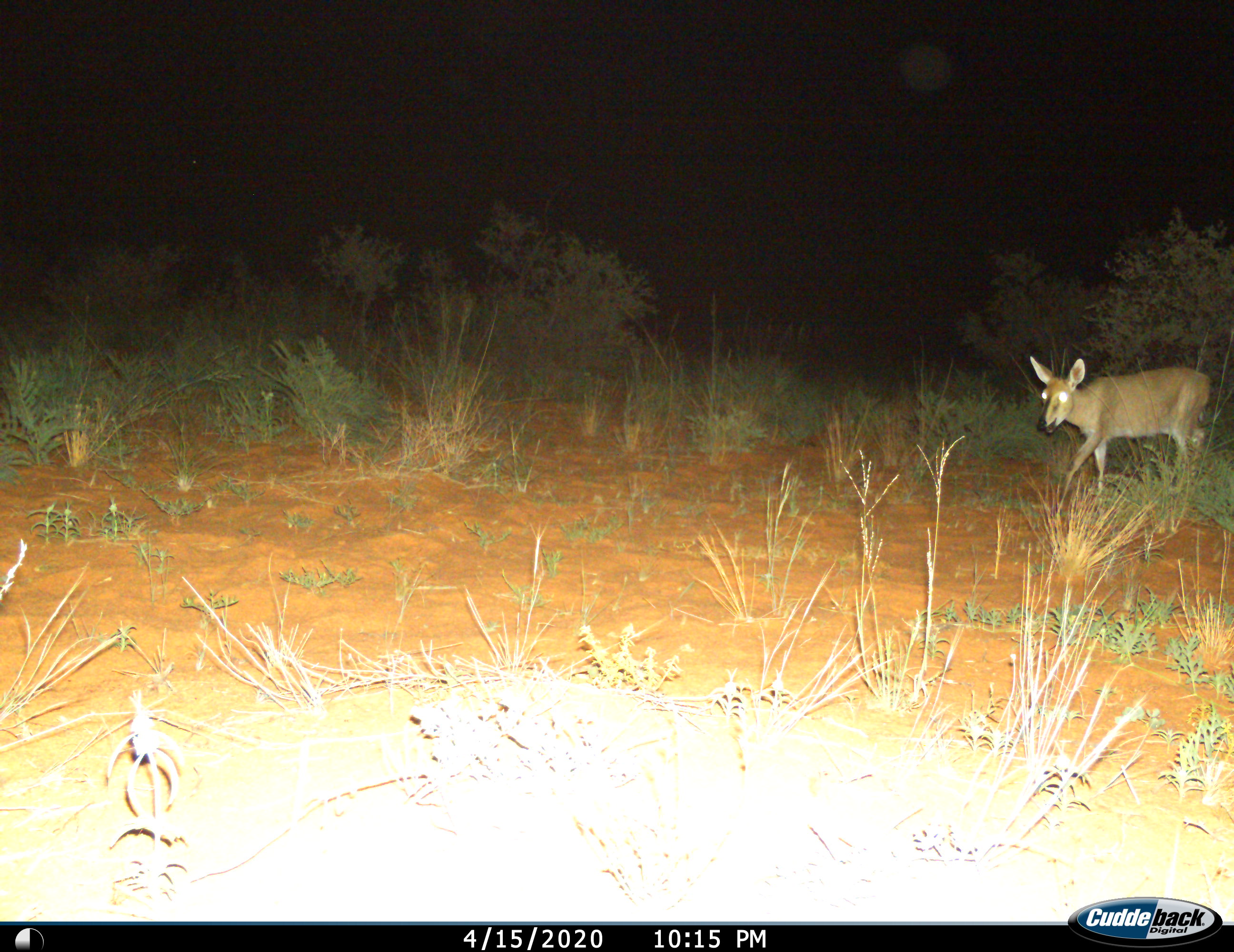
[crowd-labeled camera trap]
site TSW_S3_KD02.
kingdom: Animalia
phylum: Chordata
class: Mammalia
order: Artiodactyla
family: Bovidae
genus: Sylvicapra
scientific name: Sylvicapra grimmia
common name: common duiker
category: duikercommongrey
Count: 1.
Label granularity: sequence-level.